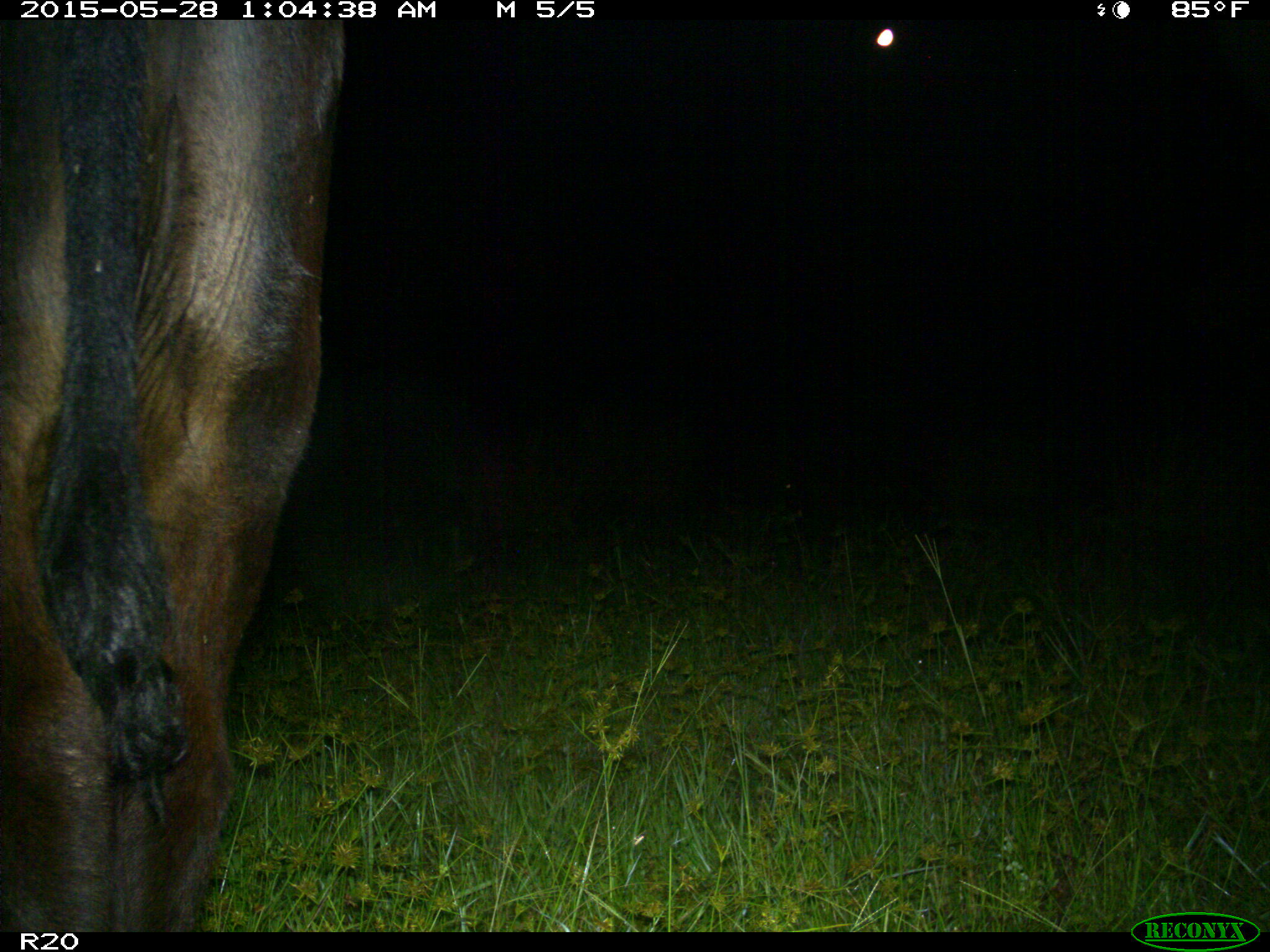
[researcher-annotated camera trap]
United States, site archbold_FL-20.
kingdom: Animalia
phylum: Chordata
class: Mammalia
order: Artiodactyla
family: Bovidae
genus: Bos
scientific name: Bos taurus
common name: domestic cow